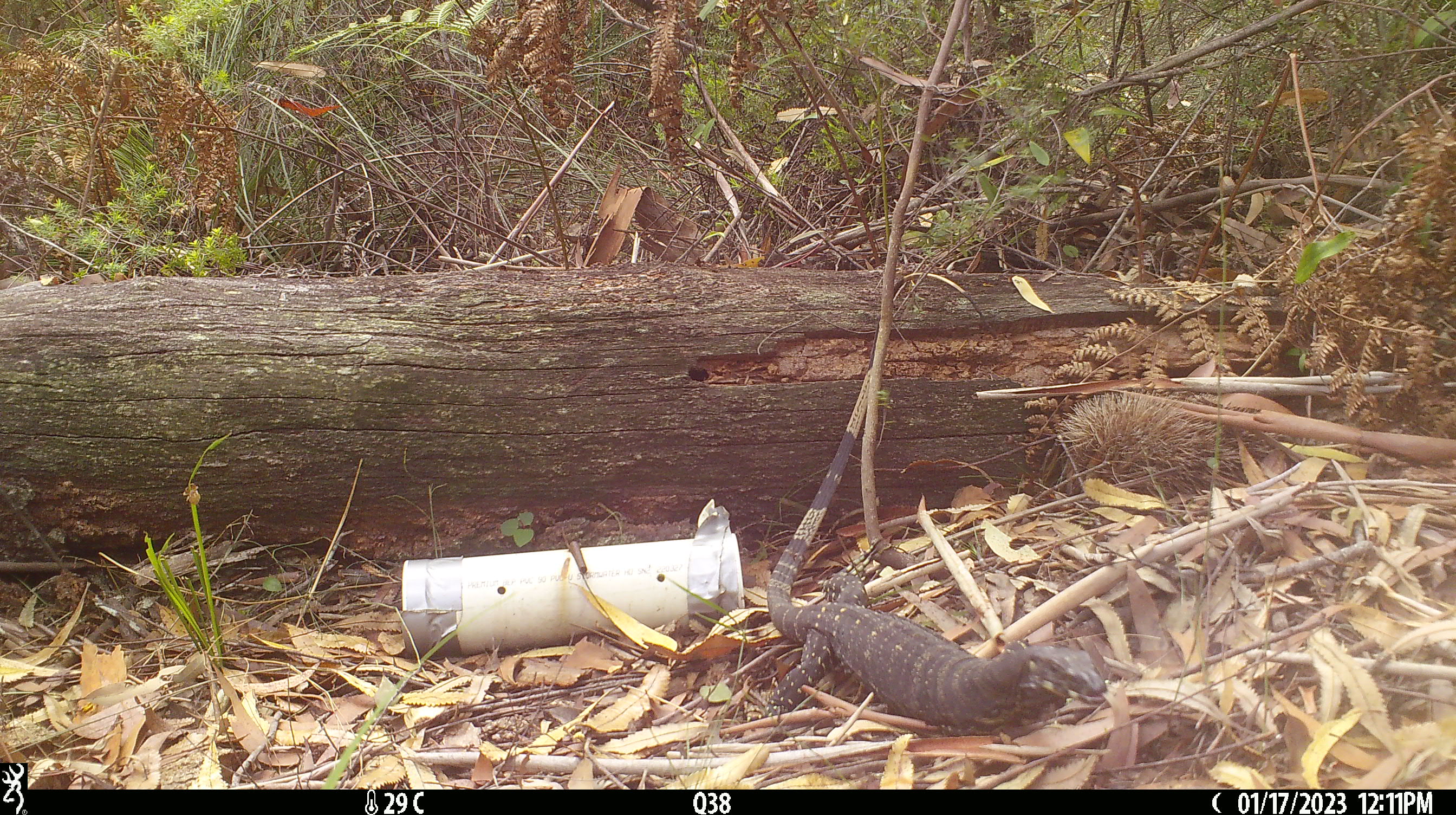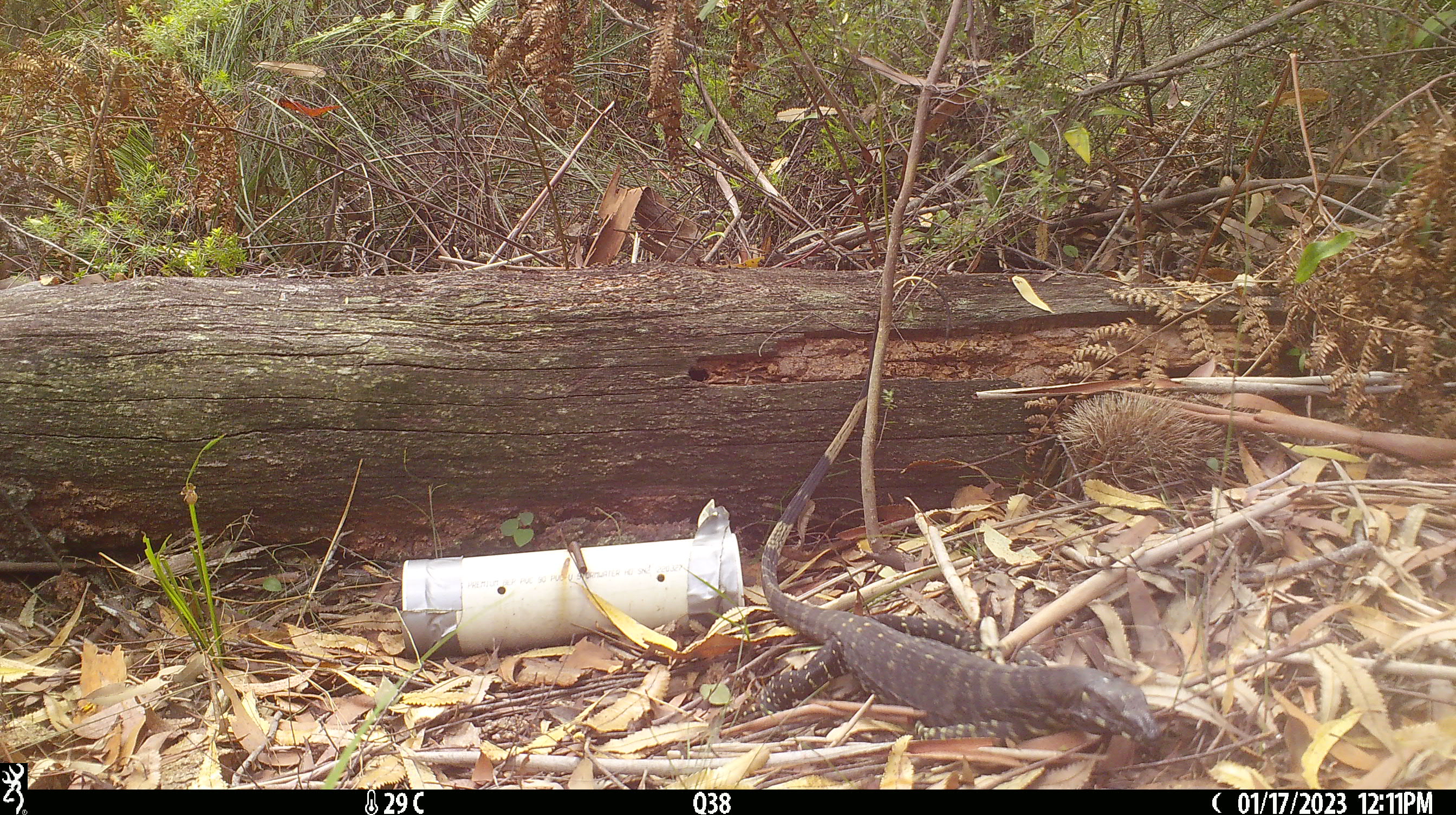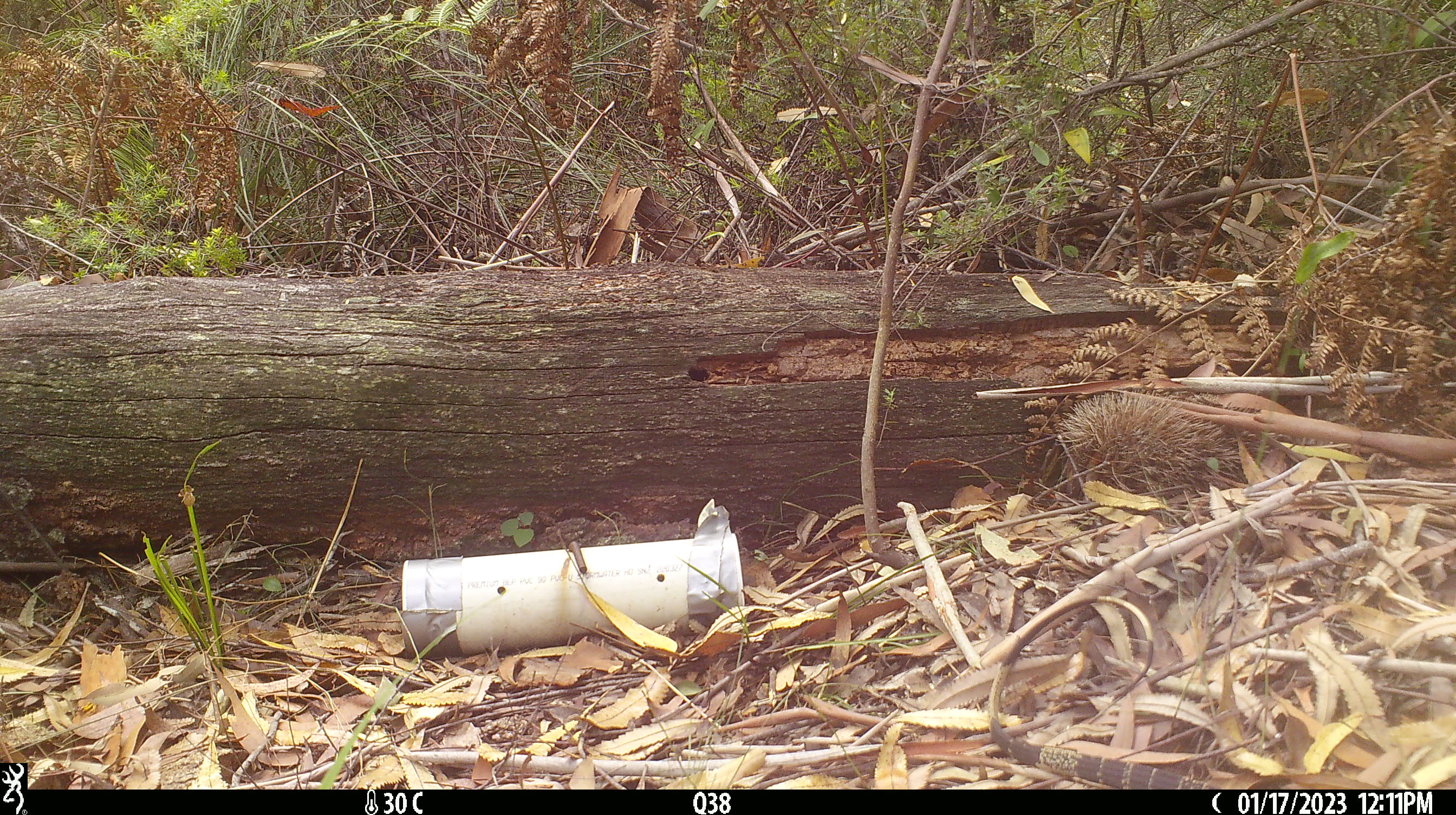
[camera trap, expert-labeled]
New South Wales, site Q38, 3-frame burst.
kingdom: Animalia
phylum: Chordata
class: Reptilia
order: Squamata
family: Varanidae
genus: Varanus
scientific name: Varanus varius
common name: lace monitor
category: goanna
Goanna (lace monitor) (Varanus varius).